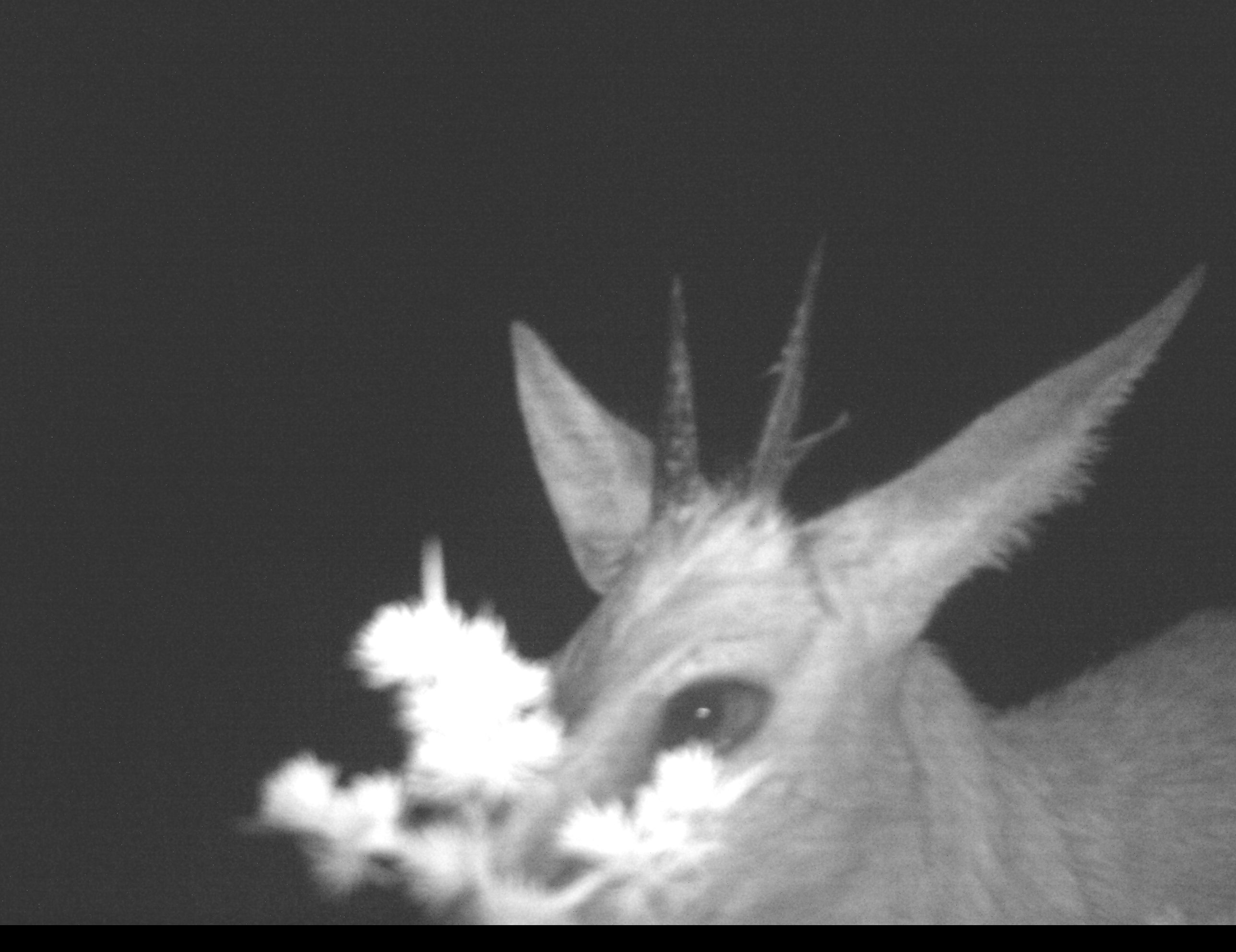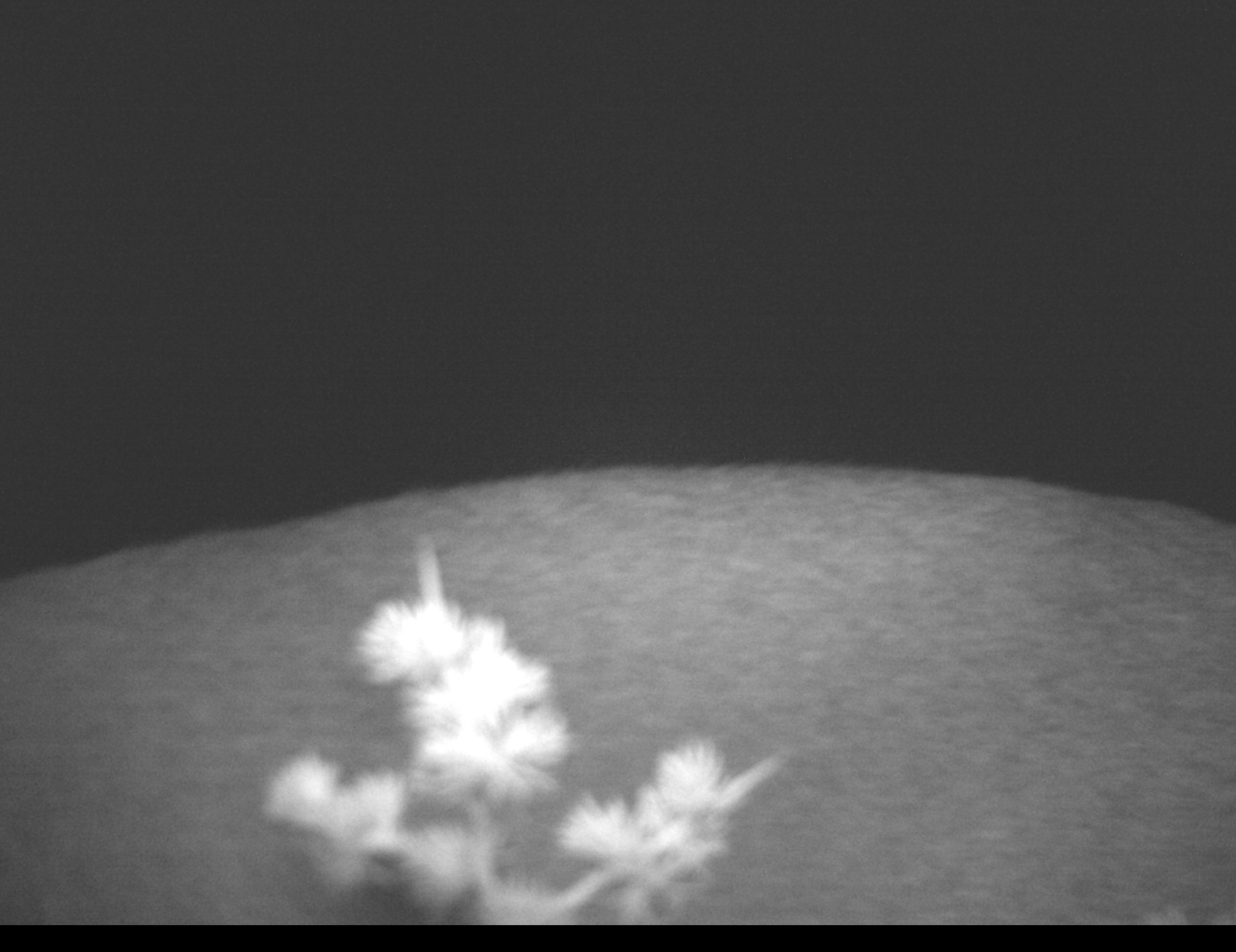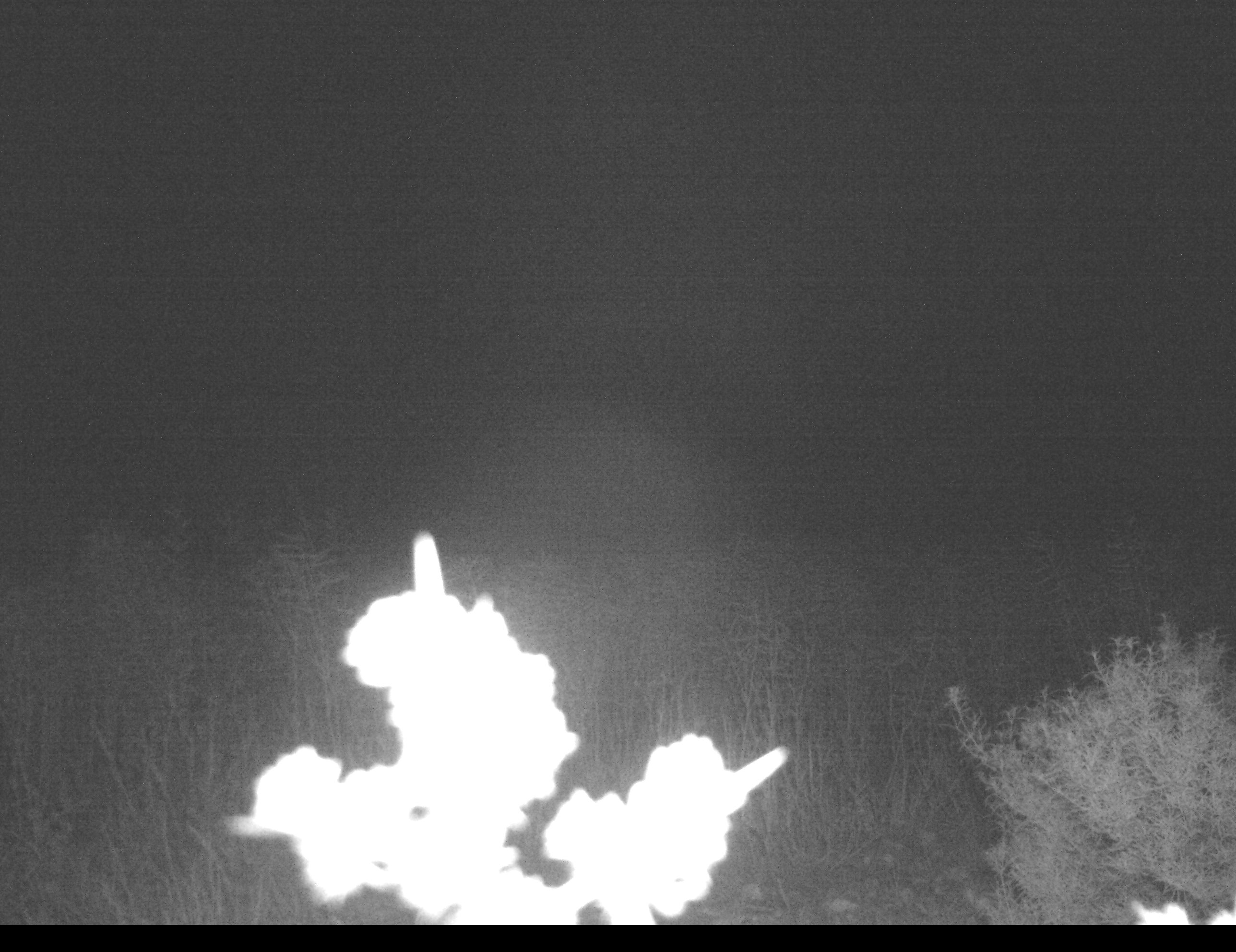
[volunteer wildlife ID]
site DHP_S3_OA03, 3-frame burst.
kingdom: Animalia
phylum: Chordata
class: Mammalia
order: Artiodactyla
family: Bovidae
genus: Sylvicapra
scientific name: Sylvicapra grimmia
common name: common duiker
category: duikercommongrey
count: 1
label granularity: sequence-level